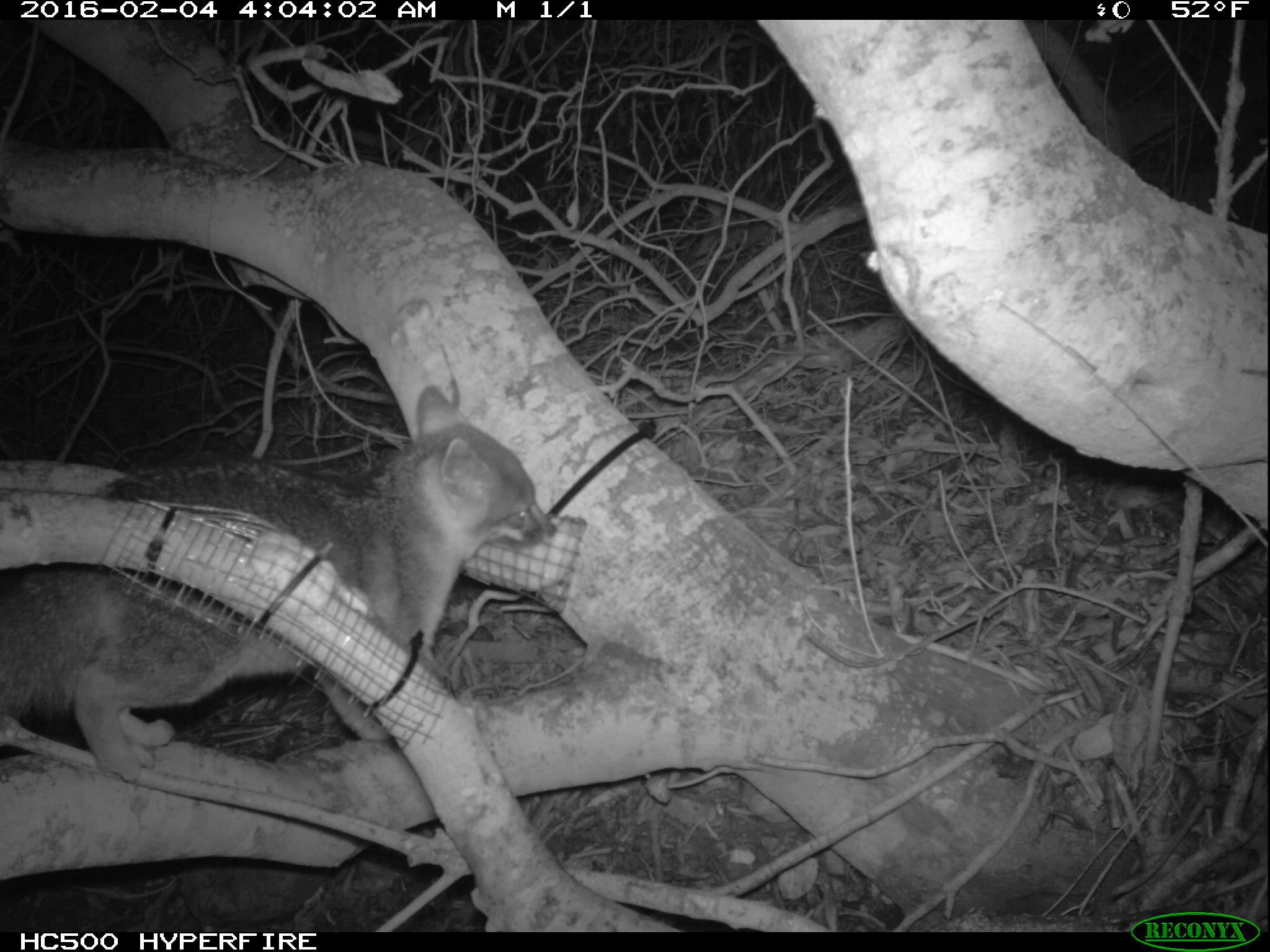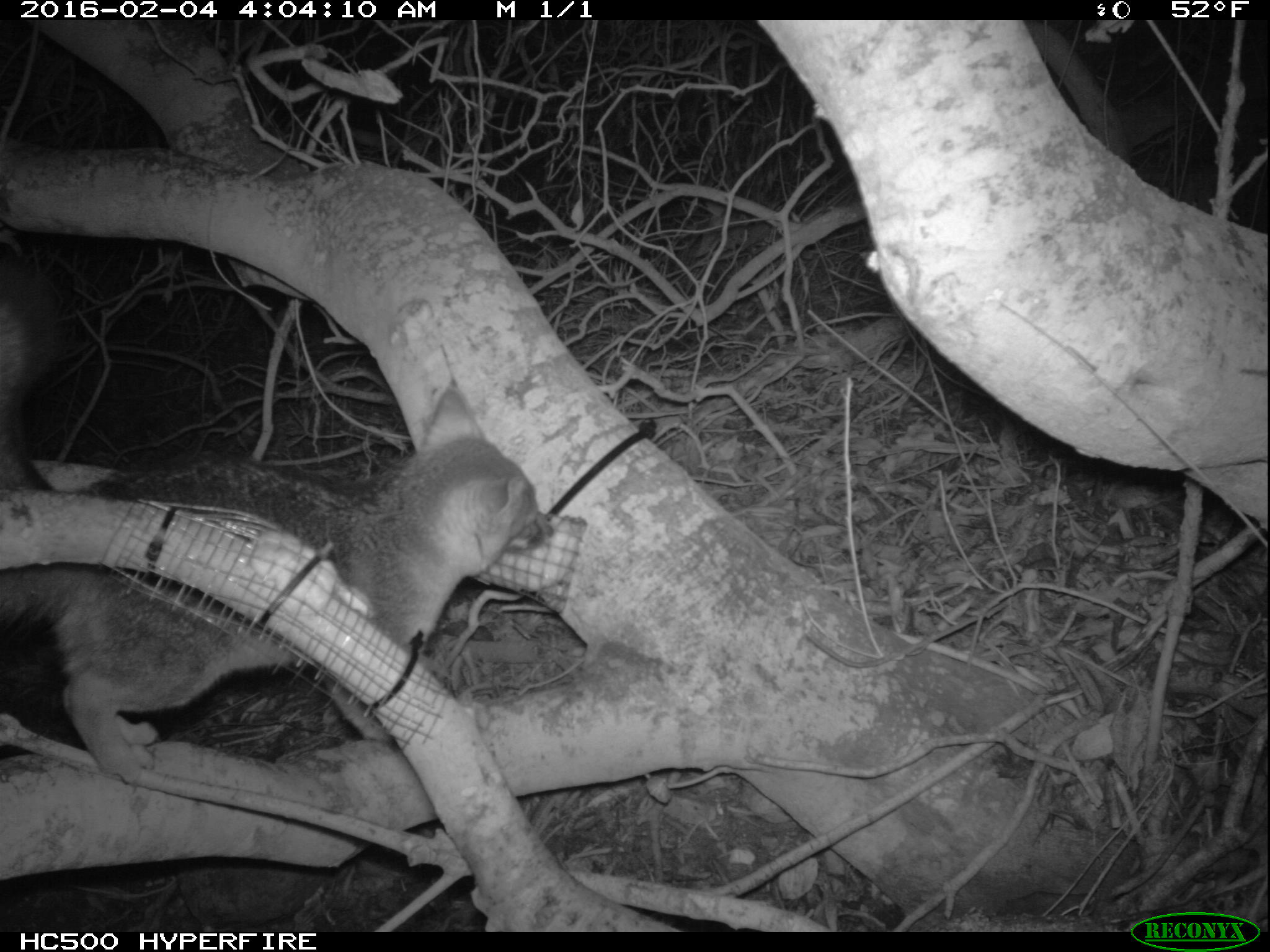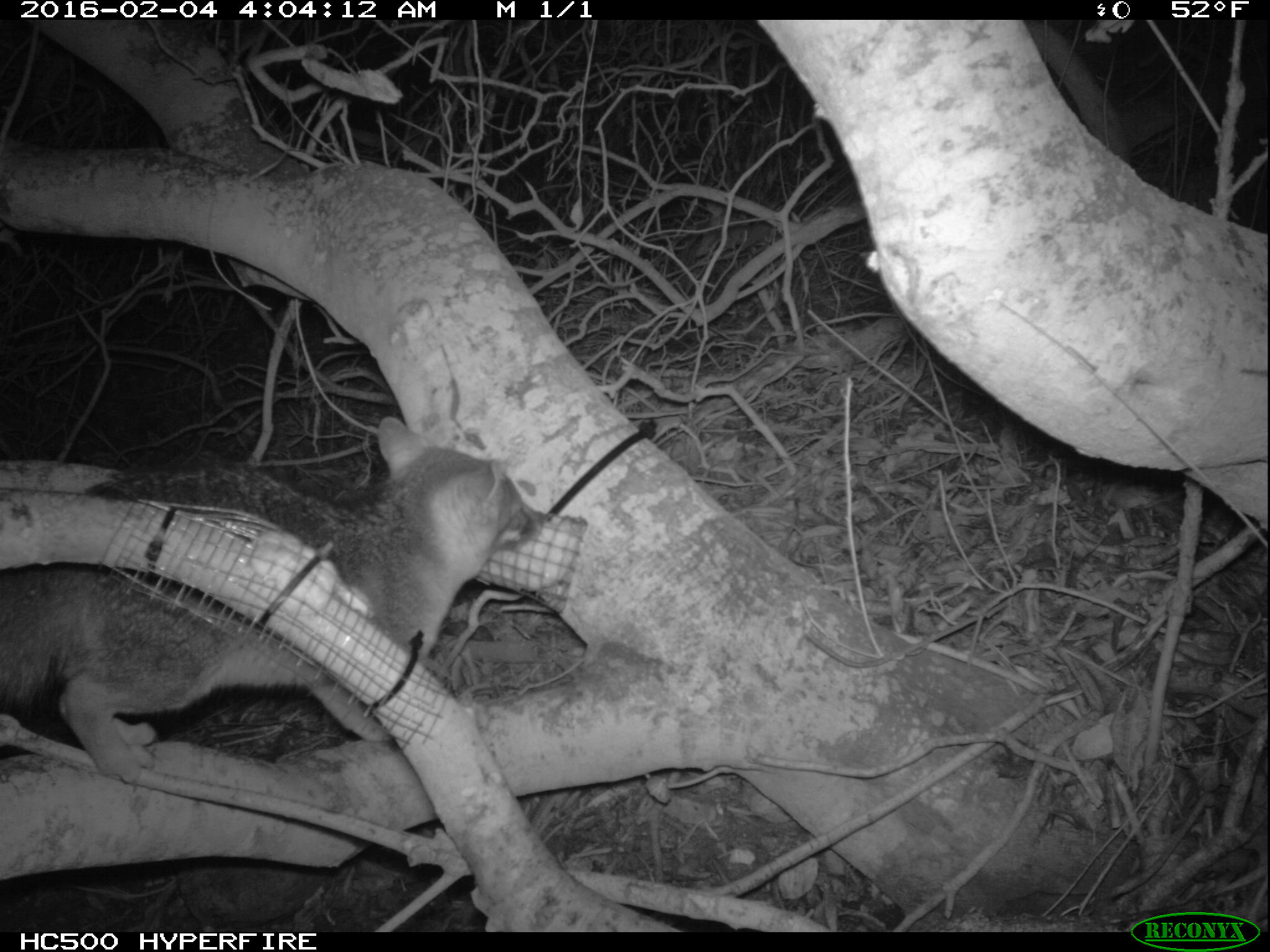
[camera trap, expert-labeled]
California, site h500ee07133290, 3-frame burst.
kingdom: Animalia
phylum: Chordata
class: Mammalia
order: Carnivora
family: Canidae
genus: Urocyon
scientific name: Urocyon littoralis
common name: island fox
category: fox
Fox (island fox) (Urocyon littoralis).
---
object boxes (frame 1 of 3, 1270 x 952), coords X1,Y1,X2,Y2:
fox: 0,384,556,787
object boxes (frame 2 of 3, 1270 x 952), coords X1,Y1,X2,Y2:
fox: 0,307,553,770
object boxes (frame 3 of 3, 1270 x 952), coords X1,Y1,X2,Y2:
fox: 0,417,546,783